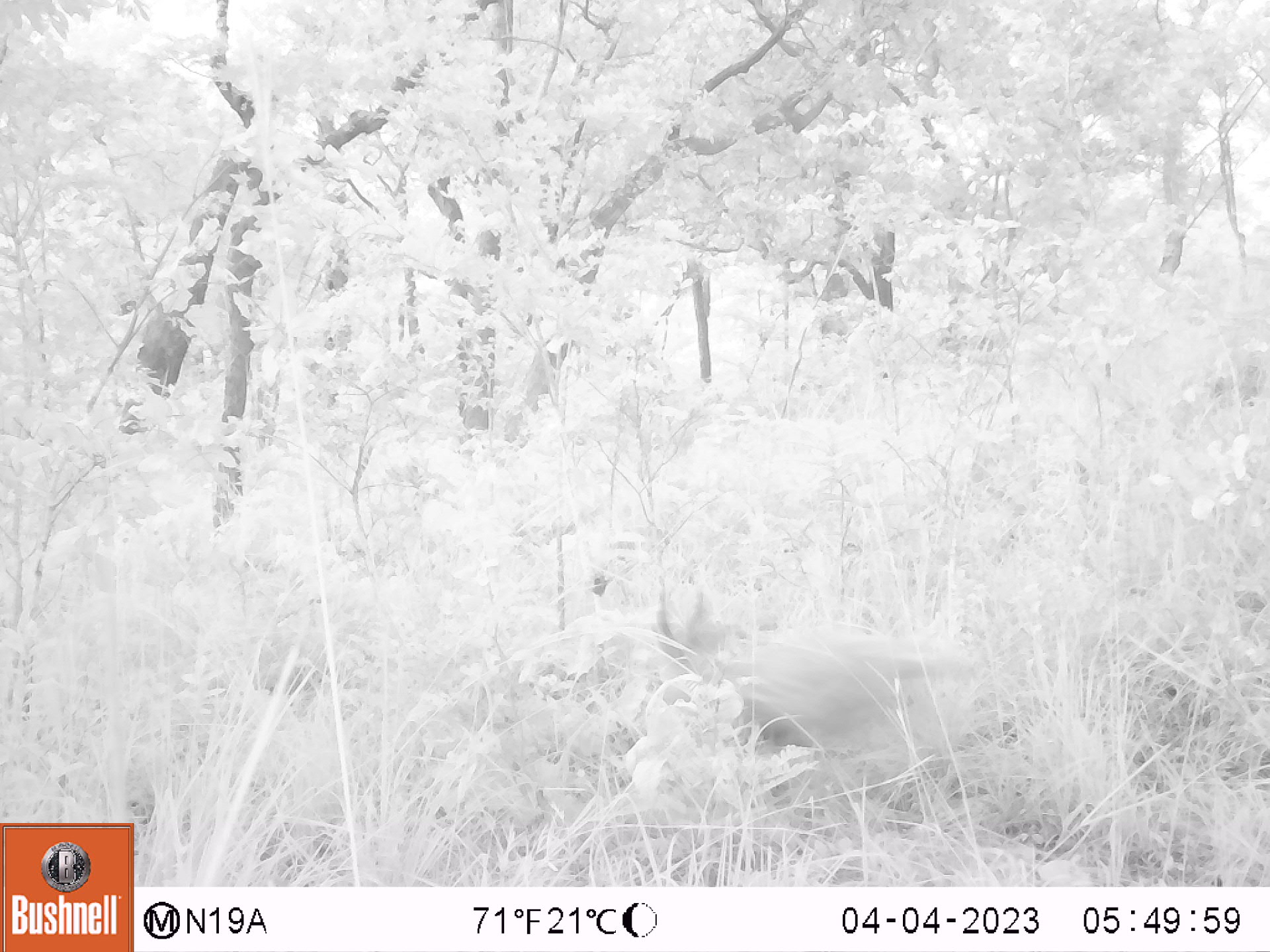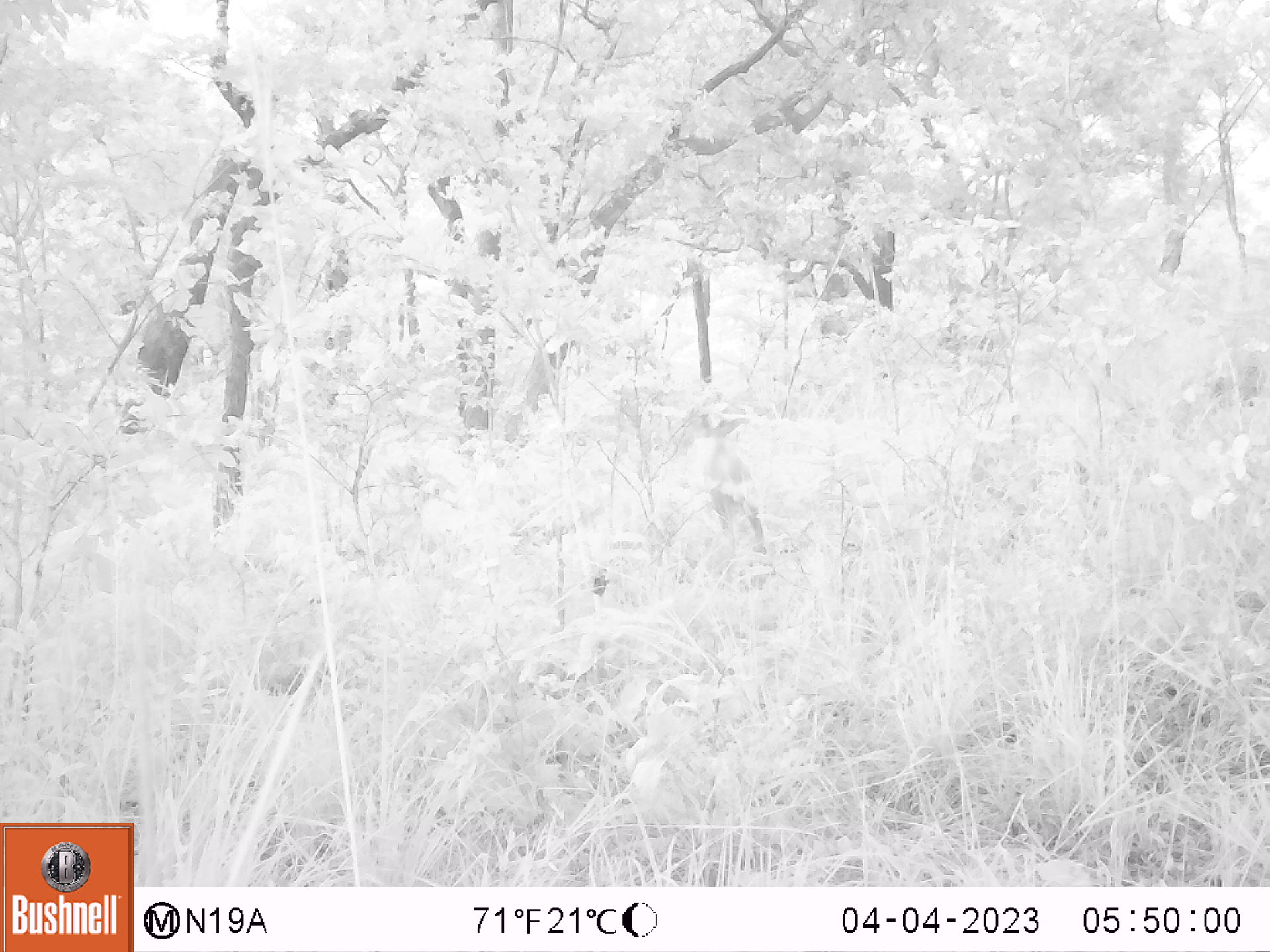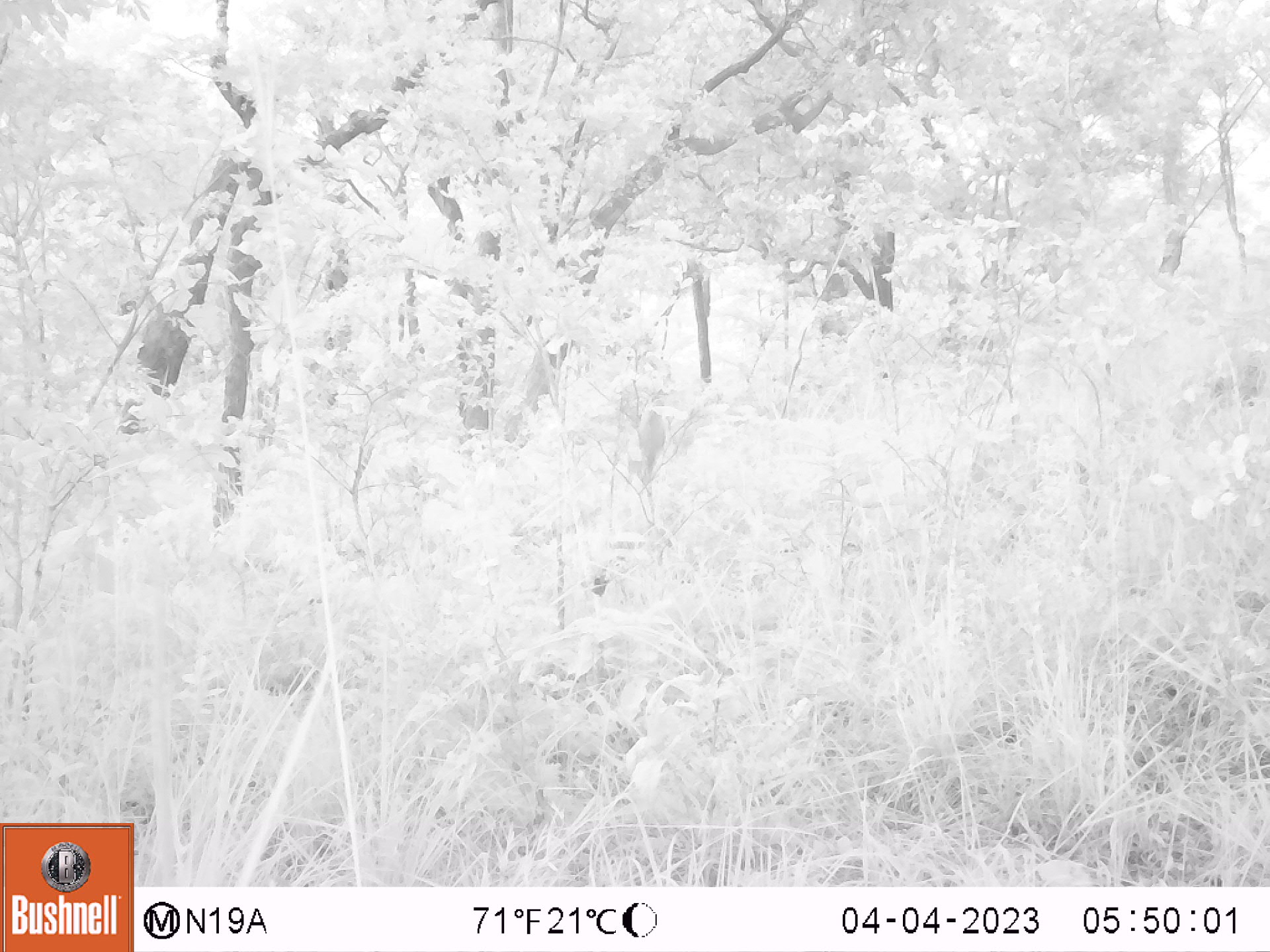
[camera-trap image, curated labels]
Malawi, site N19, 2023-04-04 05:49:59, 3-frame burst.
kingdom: Animalia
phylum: Chordata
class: Mammalia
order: Artiodactyla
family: Bovidae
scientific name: Antilopinae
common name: small antelope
Small antelope (Antilopinae), count 1.